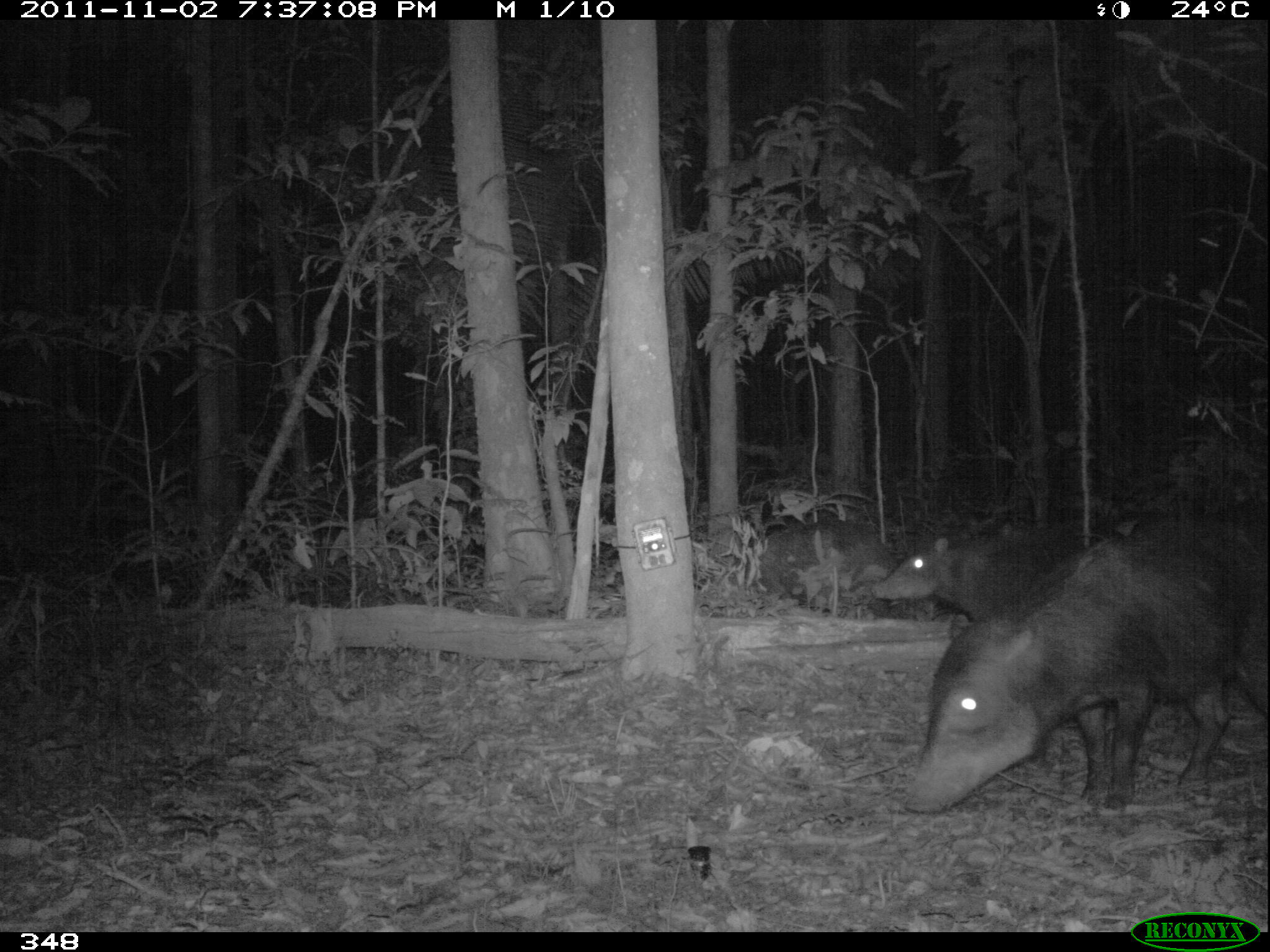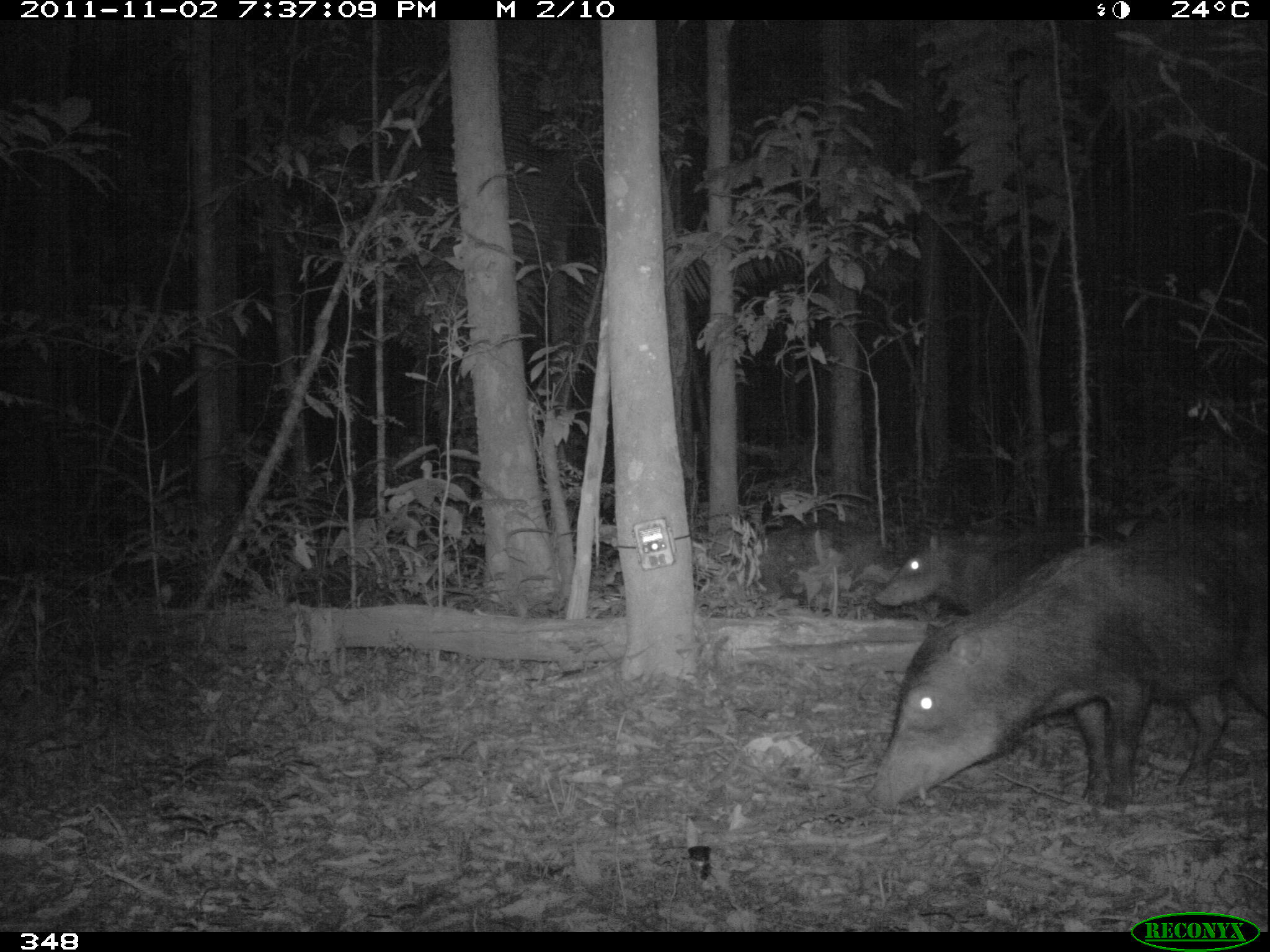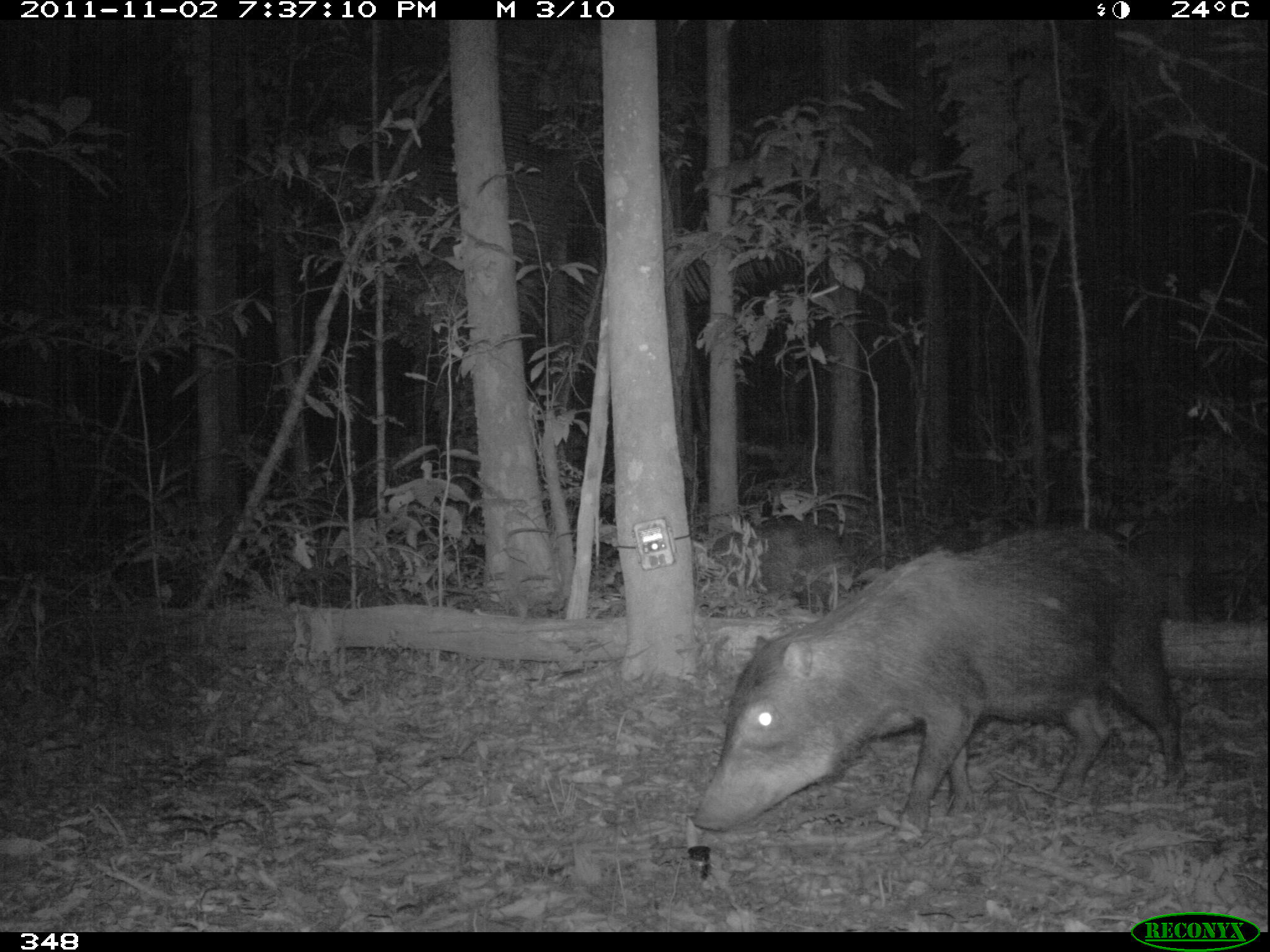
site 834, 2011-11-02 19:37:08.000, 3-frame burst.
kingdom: Animalia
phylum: Chordata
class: Mammalia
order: Artiodactyla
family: Tayassuidae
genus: Tayassu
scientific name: Tayassu pecari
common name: white-lipped peccary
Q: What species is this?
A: Tayassu pecari (white-lipped peccary).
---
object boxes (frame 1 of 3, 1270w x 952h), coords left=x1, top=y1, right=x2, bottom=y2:
tayassu pecari: left=903, top=513, right=1268, bottom=815; left=871, top=523, right=1086, bottom=623; left=745, top=518, right=896, bottom=611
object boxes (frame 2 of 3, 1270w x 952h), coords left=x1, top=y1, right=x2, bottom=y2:
tayassu pecari: left=864, top=506, right=1268, bottom=815; left=875, top=516, right=1126, bottom=615; left=742, top=523, right=883, bottom=611